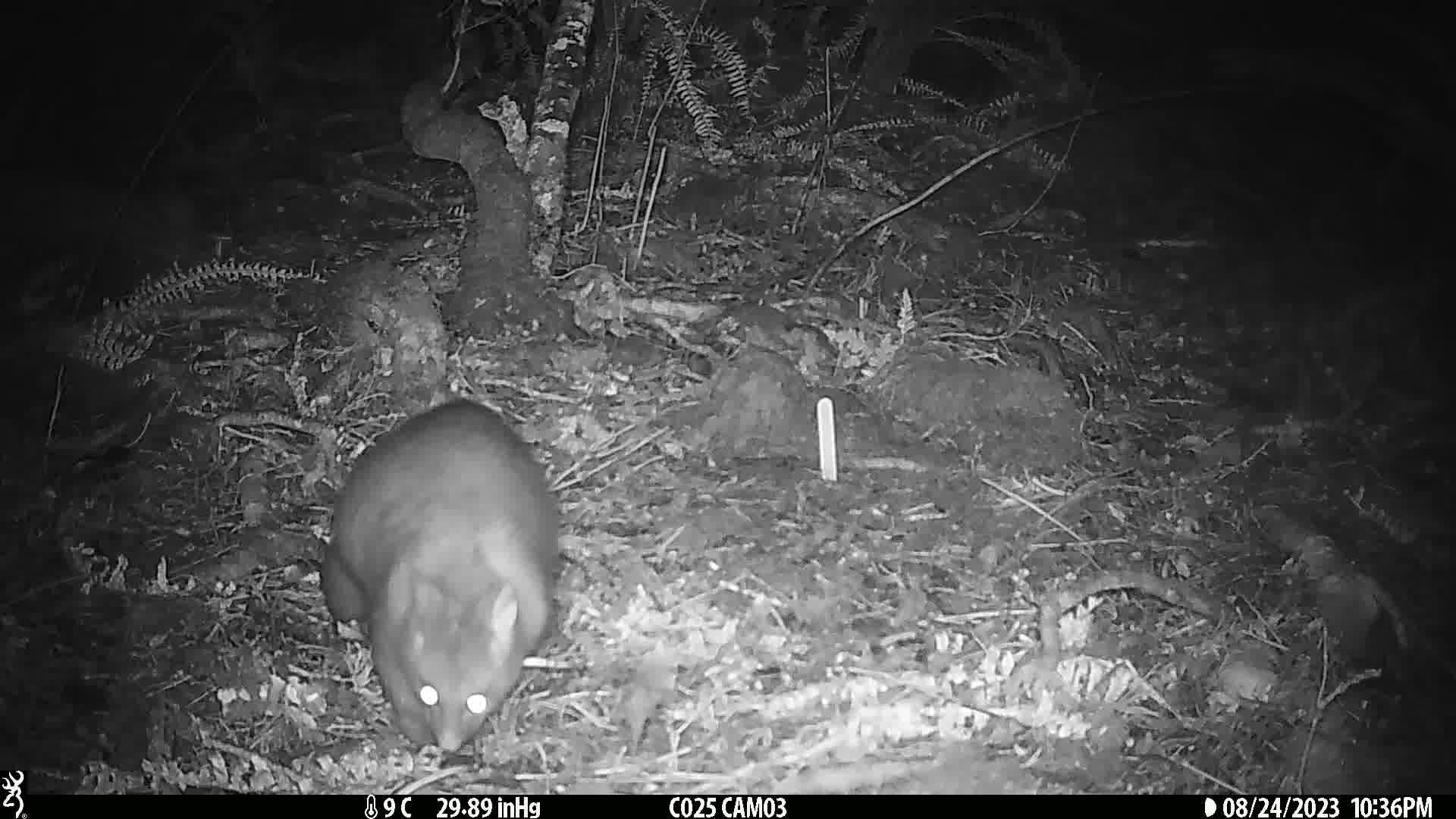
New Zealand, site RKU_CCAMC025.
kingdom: Animalia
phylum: Chordata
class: Mammalia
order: Diprotodontia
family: Phalangeridae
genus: Trichosurus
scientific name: Trichosurus vulpecula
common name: common brushtail possum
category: possum